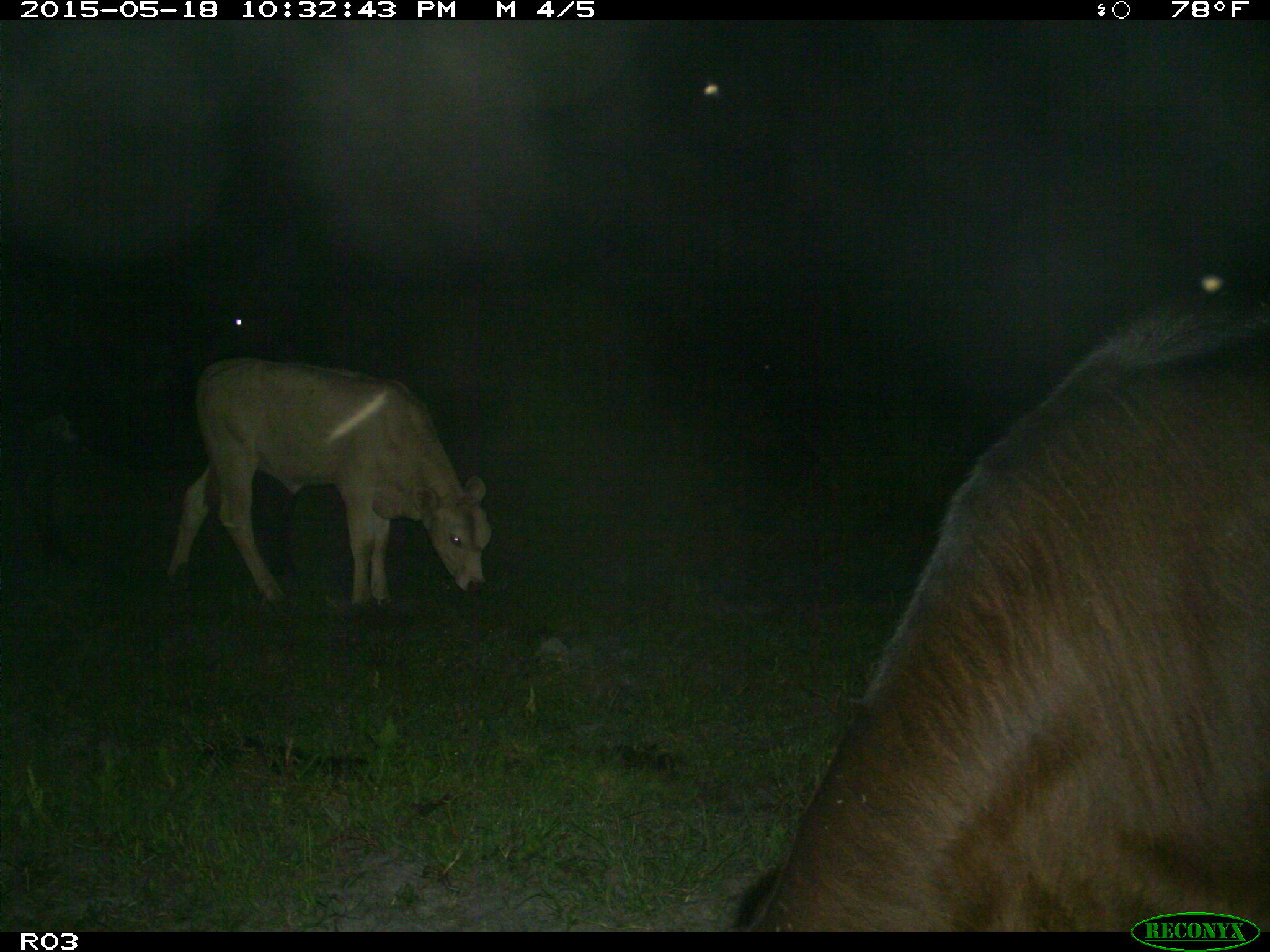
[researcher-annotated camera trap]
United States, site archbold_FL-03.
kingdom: Animalia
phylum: Chordata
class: Mammalia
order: Artiodactyla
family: Bovidae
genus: Bos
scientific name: Bos taurus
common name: domestic cow